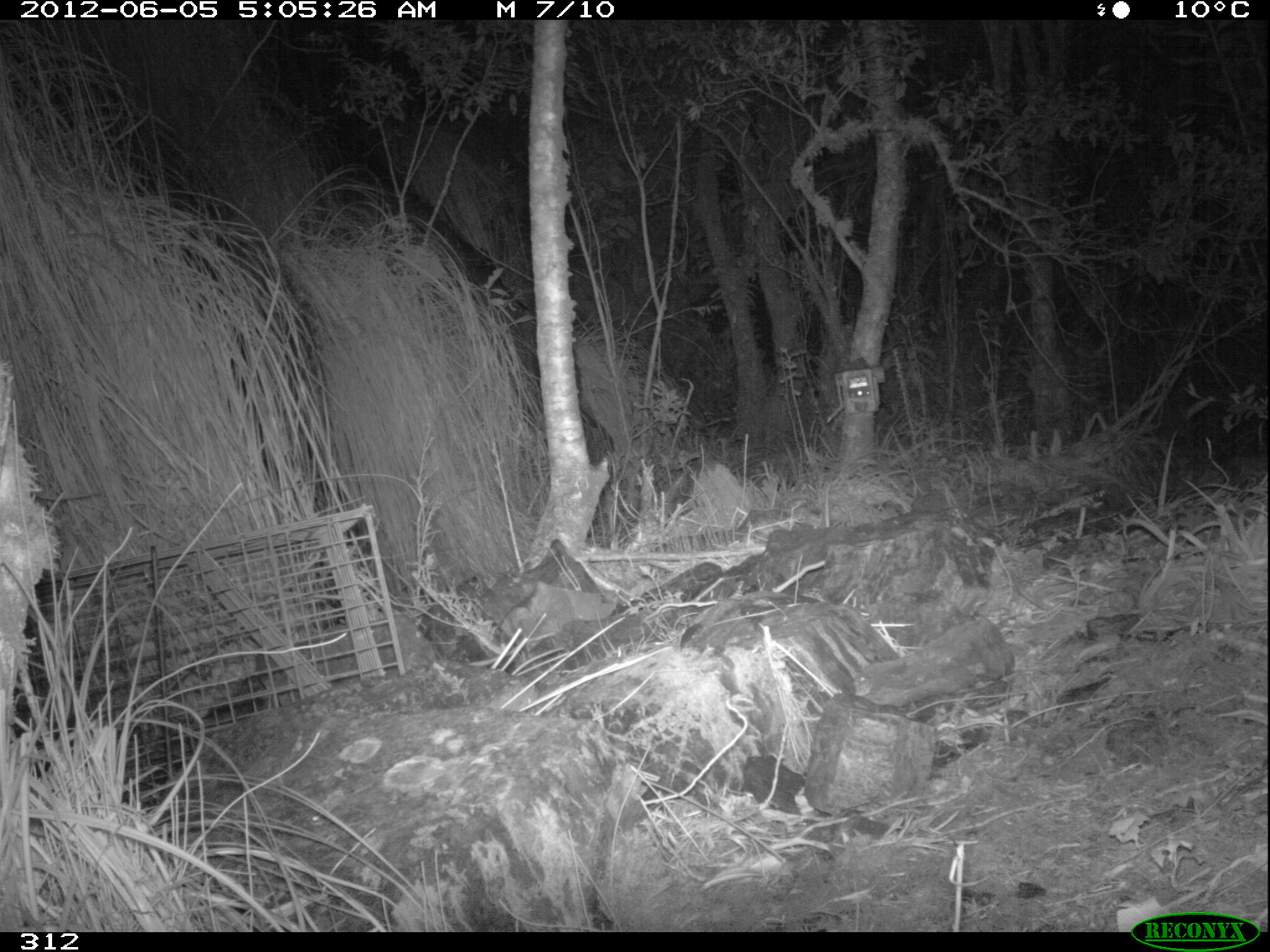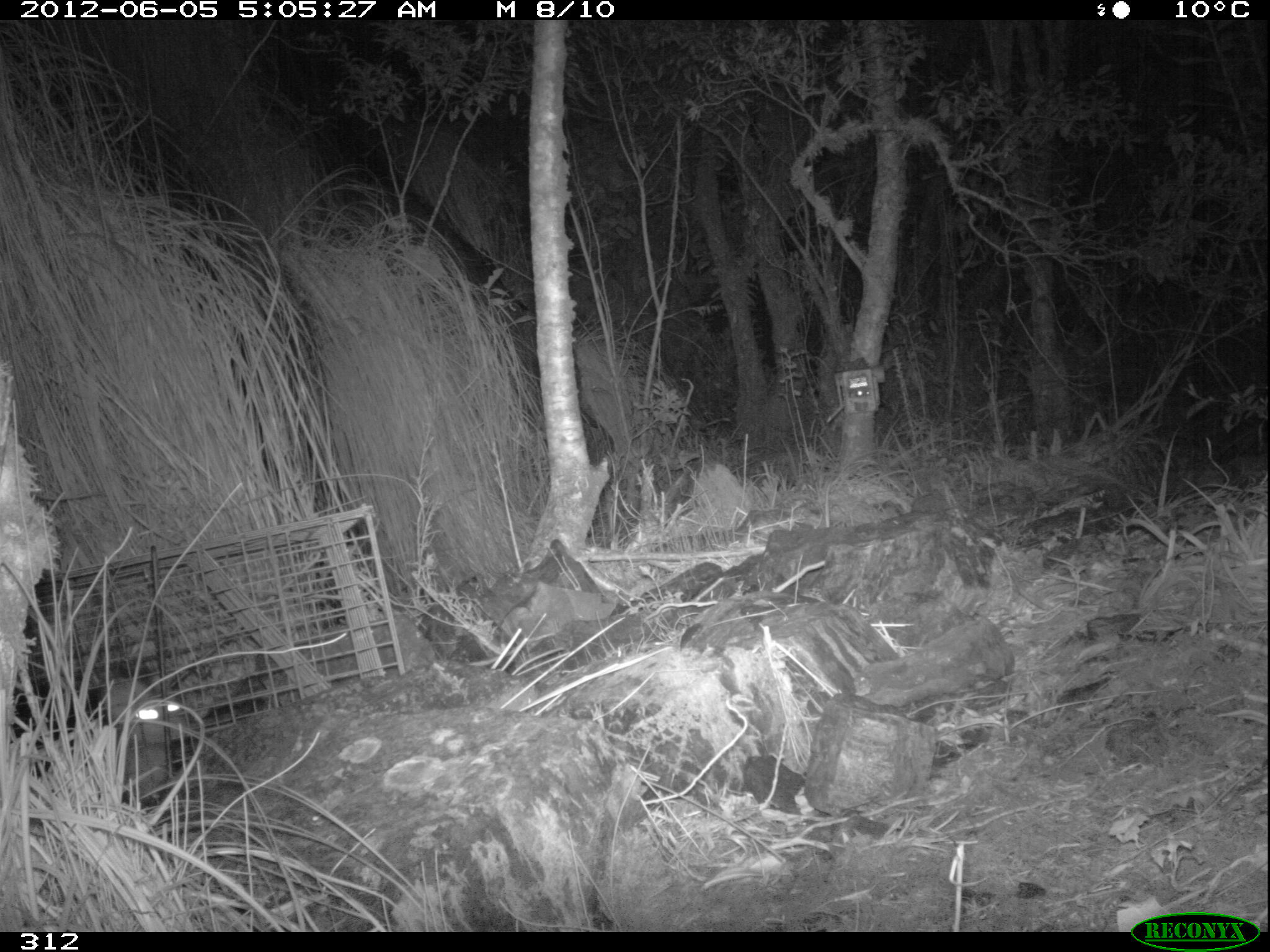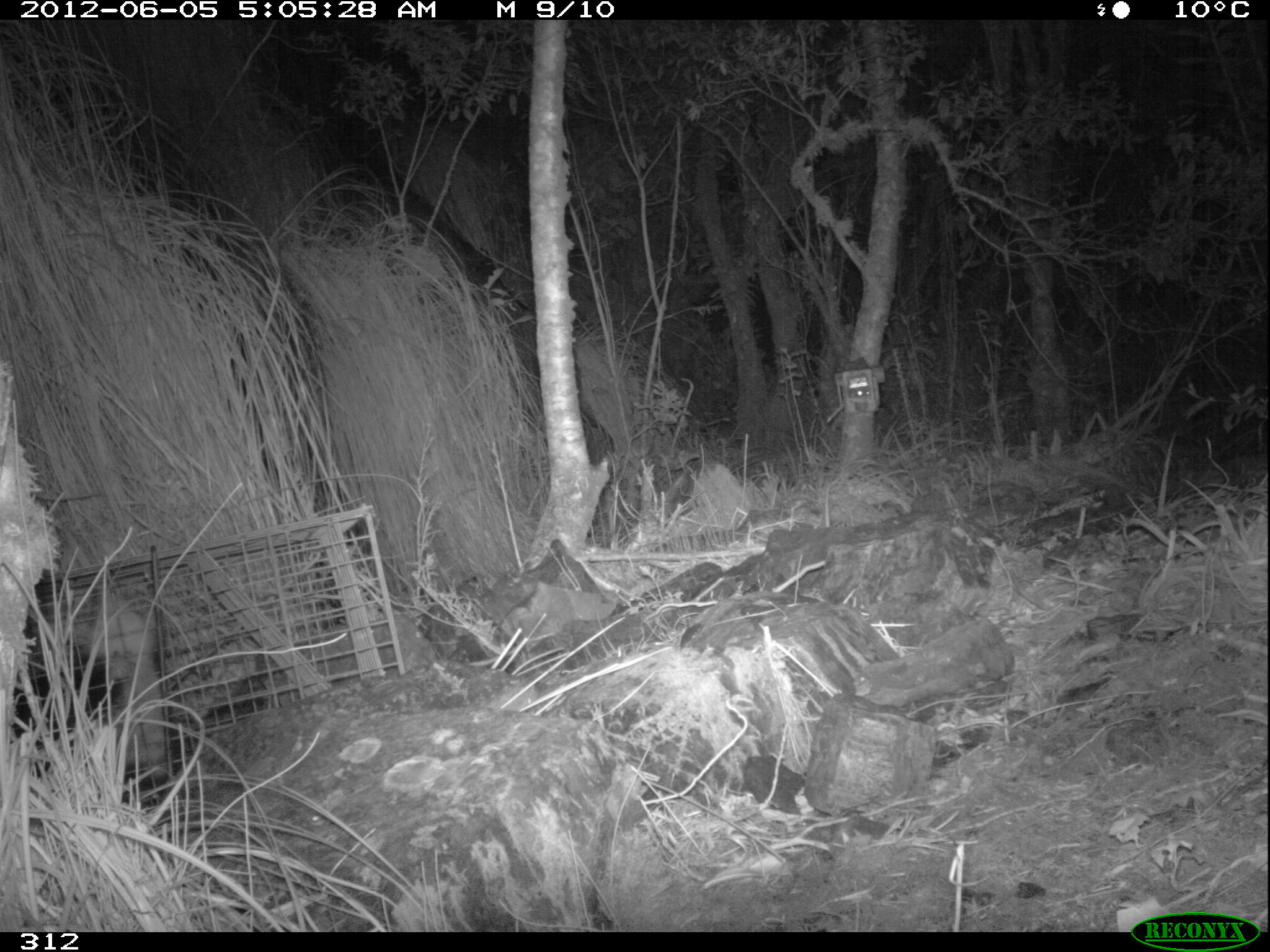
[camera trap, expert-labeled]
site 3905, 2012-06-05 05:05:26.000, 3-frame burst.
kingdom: Animalia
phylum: Chordata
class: Mammalia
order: Didelphimorphia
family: Didelphidae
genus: Didelphis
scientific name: Didelphis pernigra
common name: andean white-eared opossum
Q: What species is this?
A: Didelphis pernigra (andean white-eared opossum).